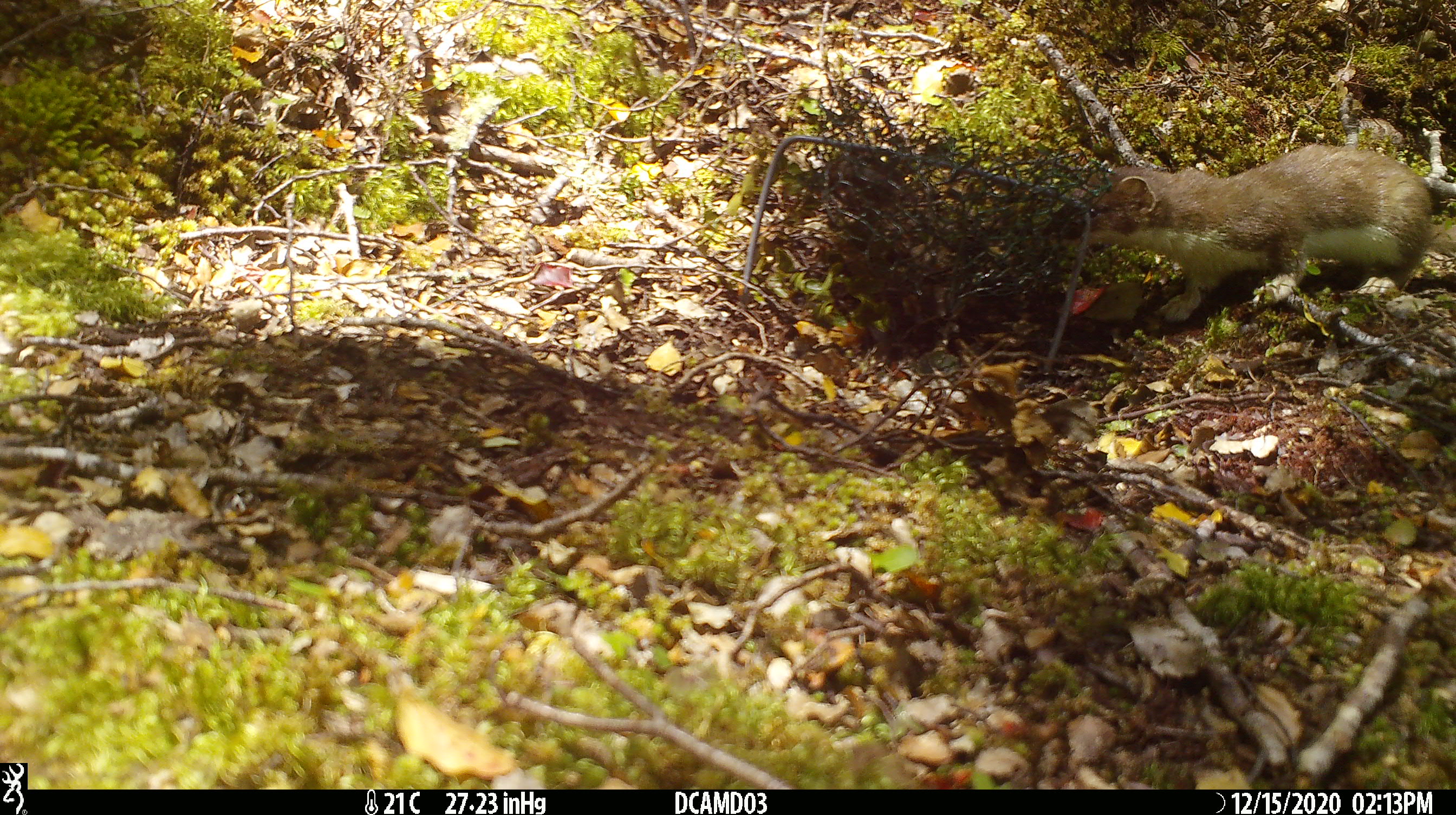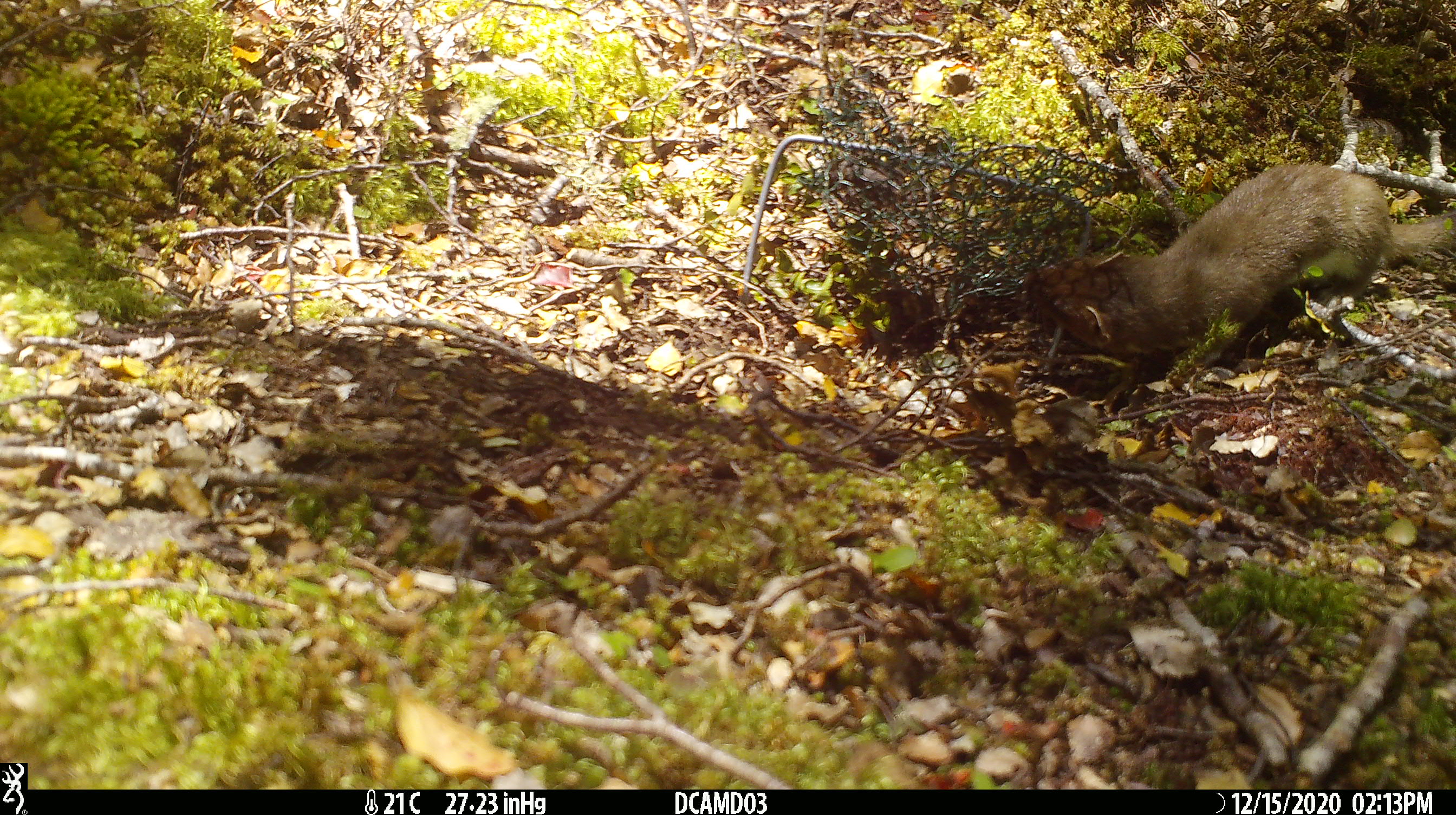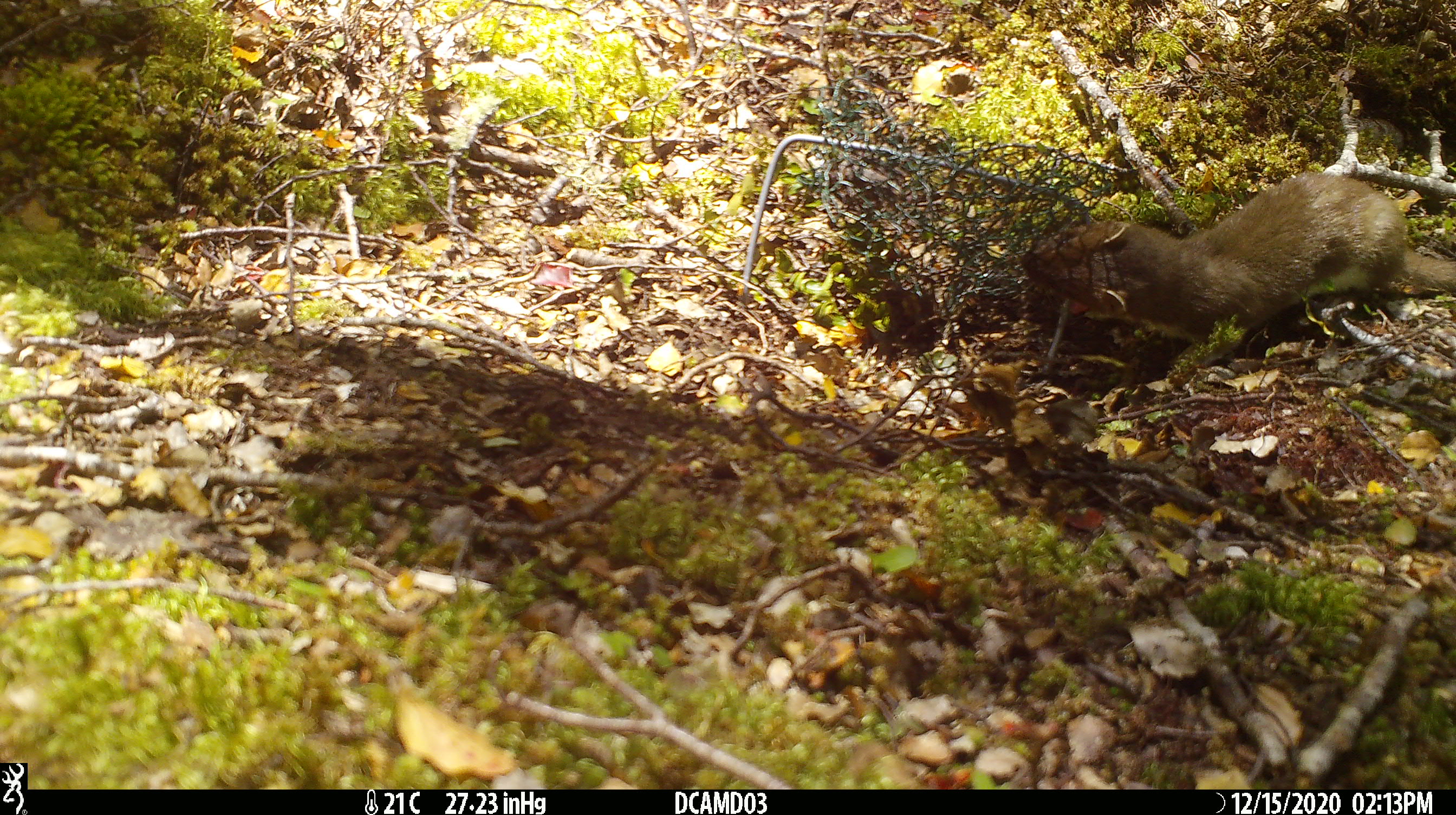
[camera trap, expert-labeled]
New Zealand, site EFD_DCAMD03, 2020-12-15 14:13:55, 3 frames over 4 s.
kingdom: Animalia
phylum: Chordata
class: Mammalia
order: Carnivora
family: Mustelidae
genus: Mustela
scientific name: Mustela erminea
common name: stoat